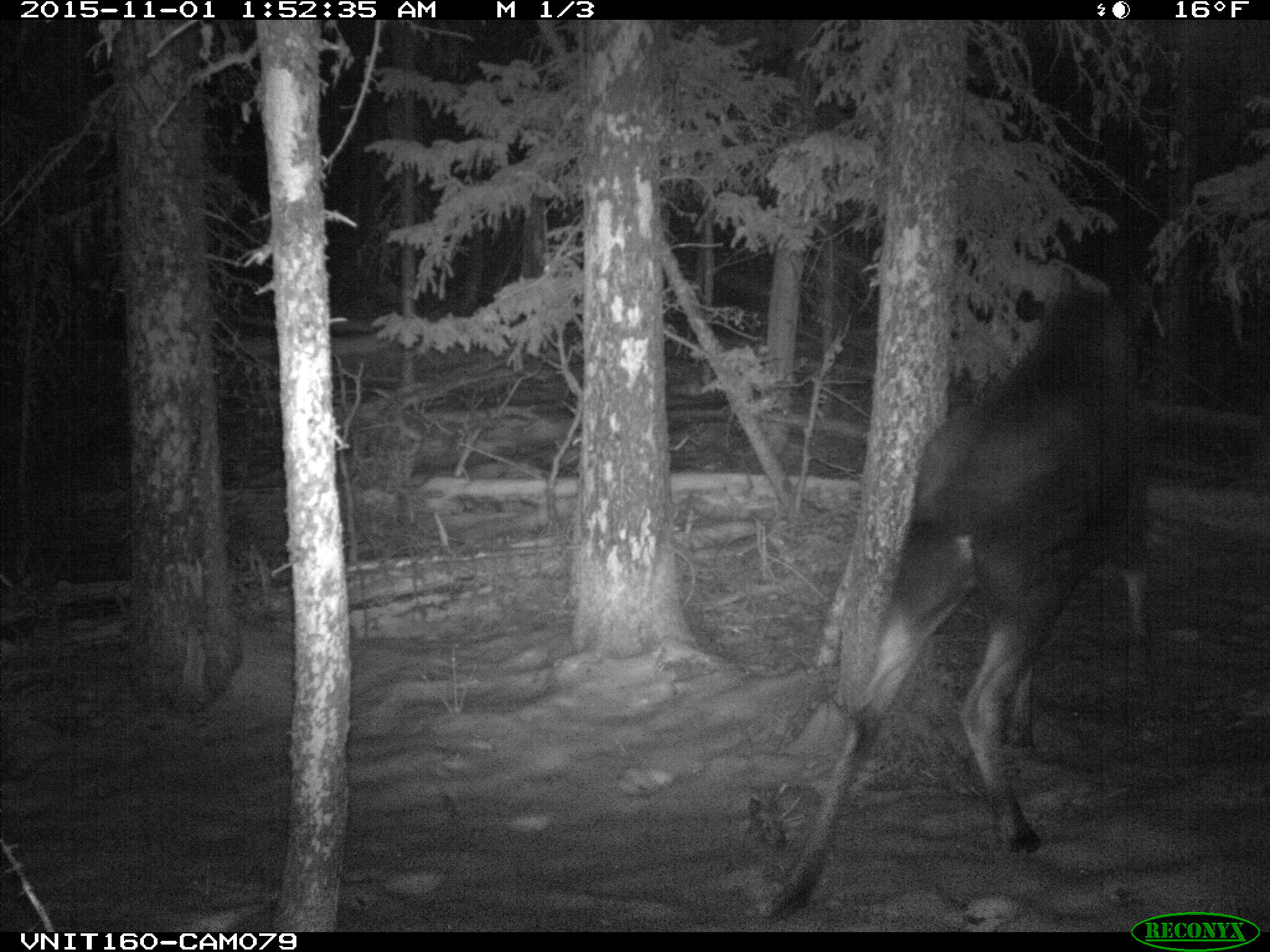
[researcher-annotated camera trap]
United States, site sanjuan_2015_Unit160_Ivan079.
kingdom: Animalia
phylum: Chordata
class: Mammalia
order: Artiodactyla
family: Cervidae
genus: Alces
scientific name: Alces alces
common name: moose